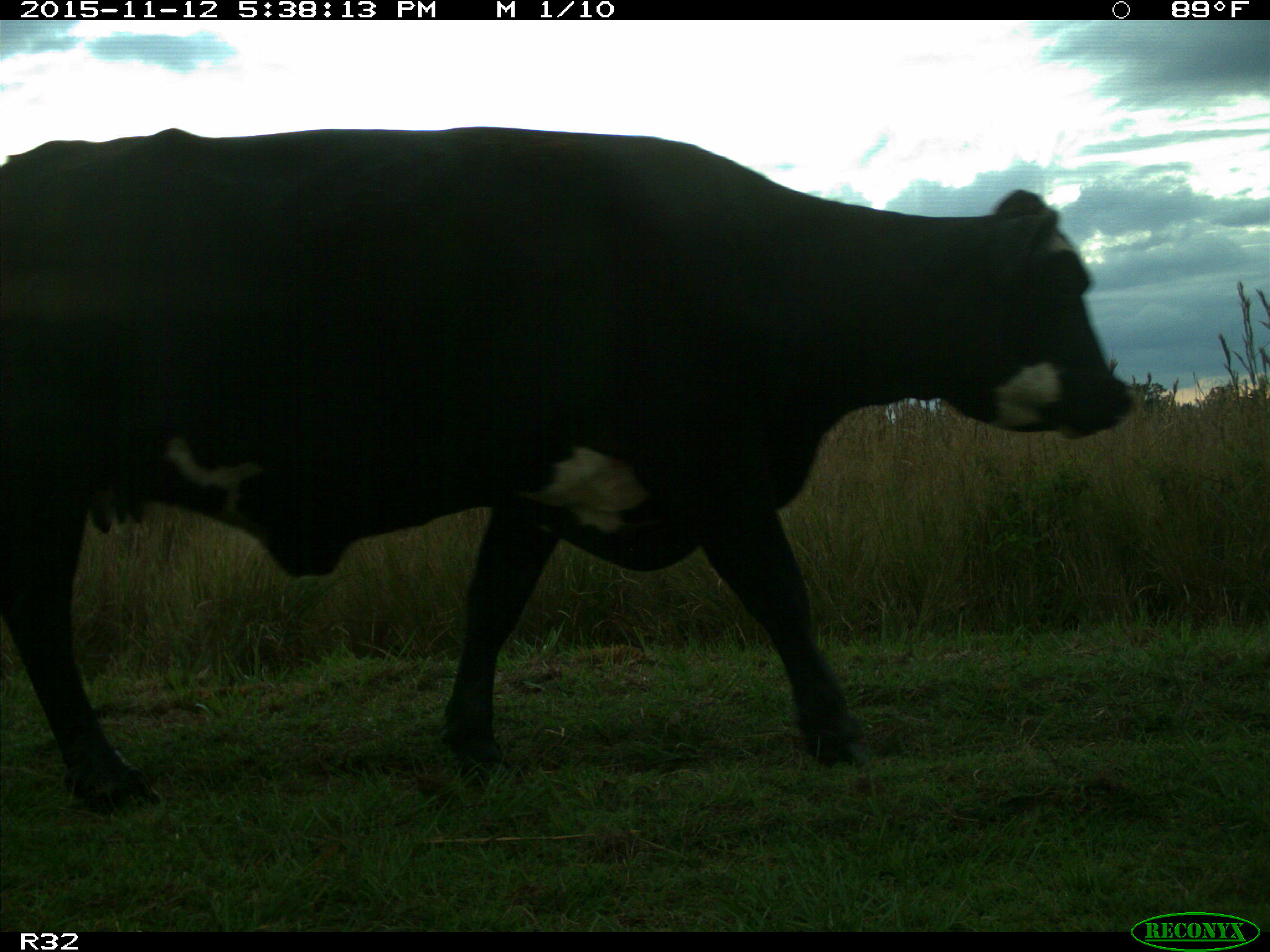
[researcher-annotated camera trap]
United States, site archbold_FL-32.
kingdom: Animalia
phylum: Chordata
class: Mammalia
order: Artiodactyla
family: Bovidae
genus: Bos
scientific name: Bos taurus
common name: domestic cow